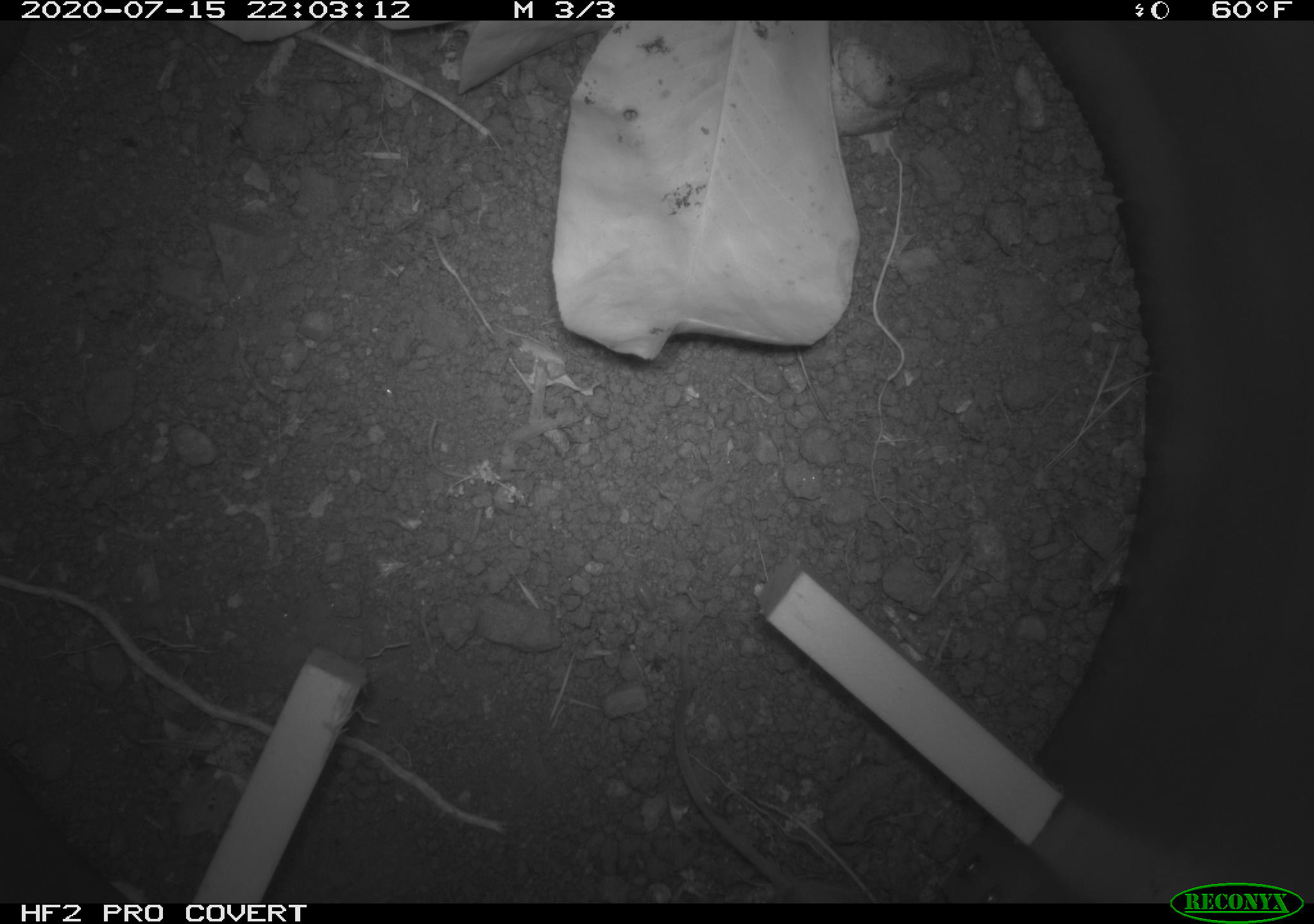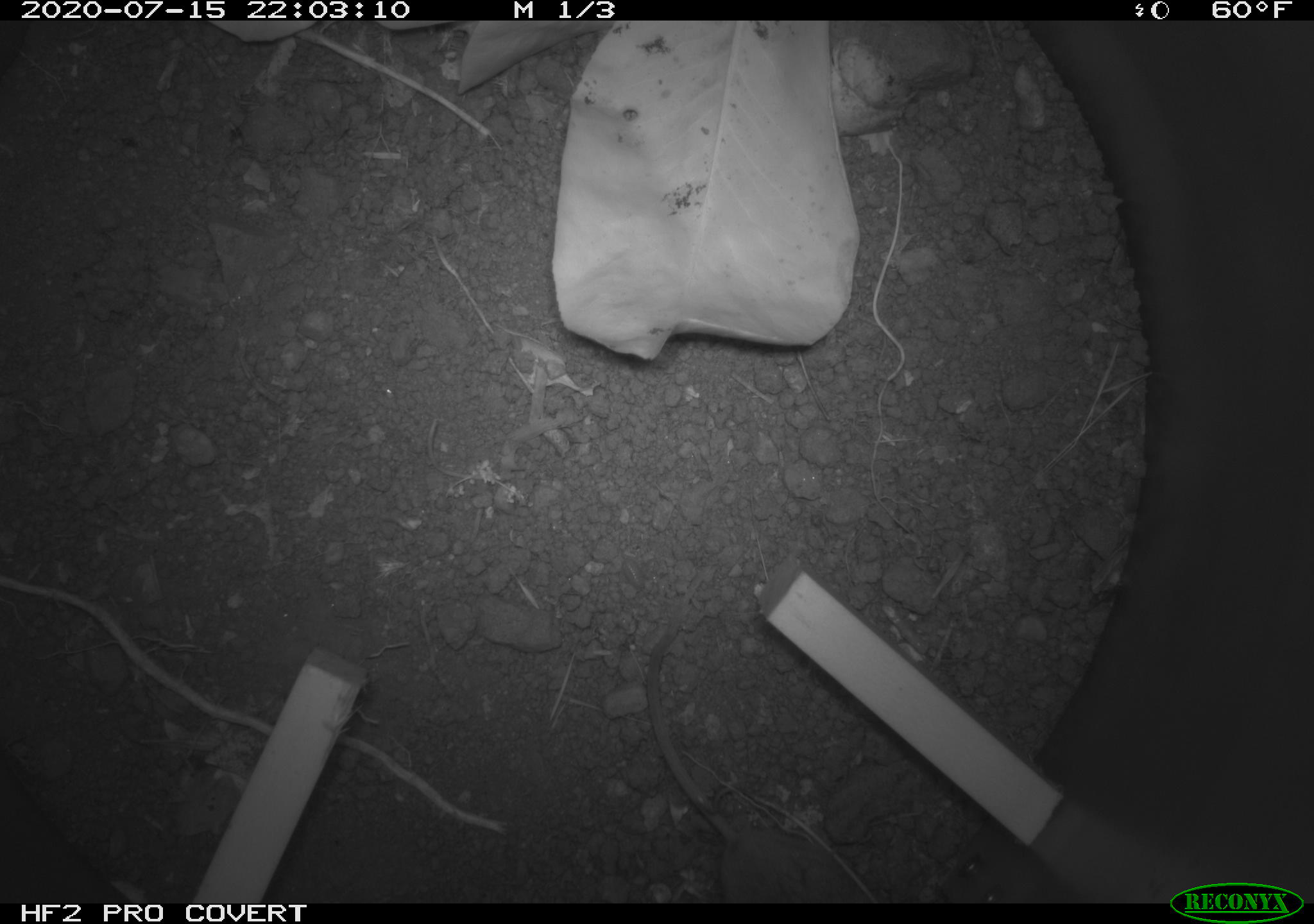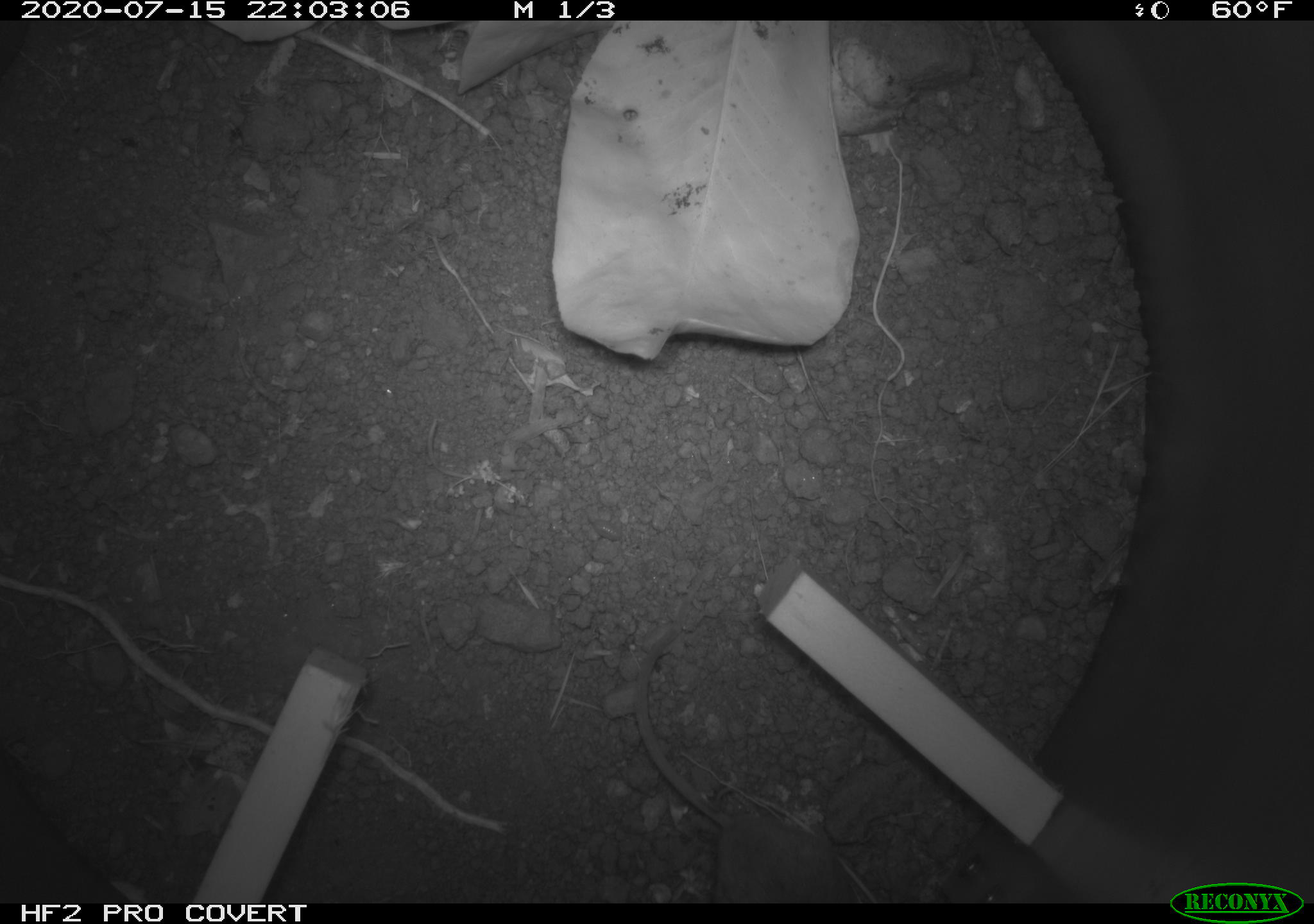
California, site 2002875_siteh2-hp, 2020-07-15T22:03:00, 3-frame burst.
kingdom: Animalia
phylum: Chordata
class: Mammalia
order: Rodentia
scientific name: Rodentia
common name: rodent